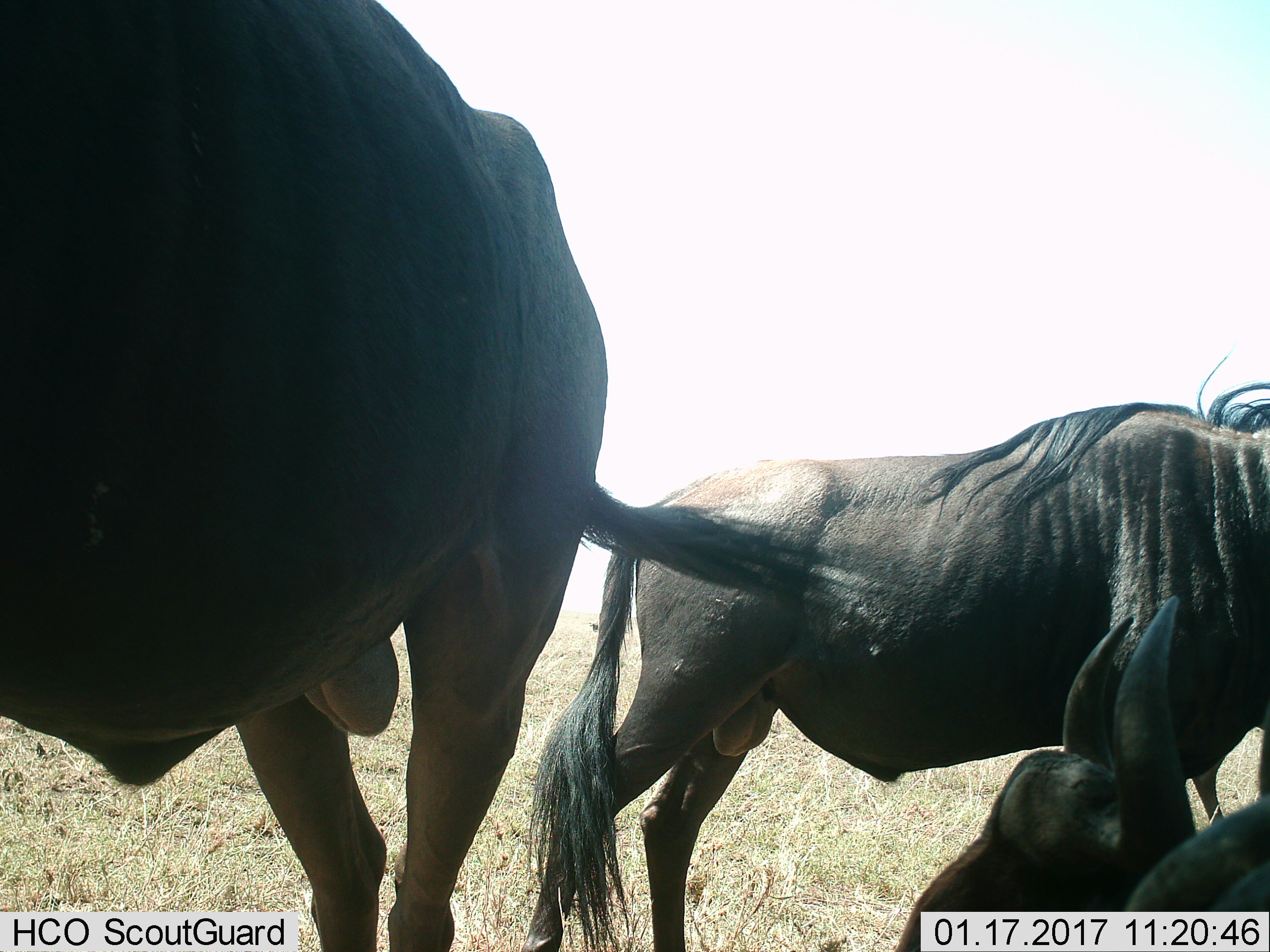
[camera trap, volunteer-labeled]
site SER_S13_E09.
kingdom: Animalia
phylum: Chordata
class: Mammalia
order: Artiodactyla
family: Bovidae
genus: Connochaetes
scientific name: Connochaetes taurinus taurinus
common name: blue wildebeest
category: wildebeestblue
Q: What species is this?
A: Wildebeestblue (blue wildebeest) (Connochaetes taurinus taurinus).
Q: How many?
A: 3.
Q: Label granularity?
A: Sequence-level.